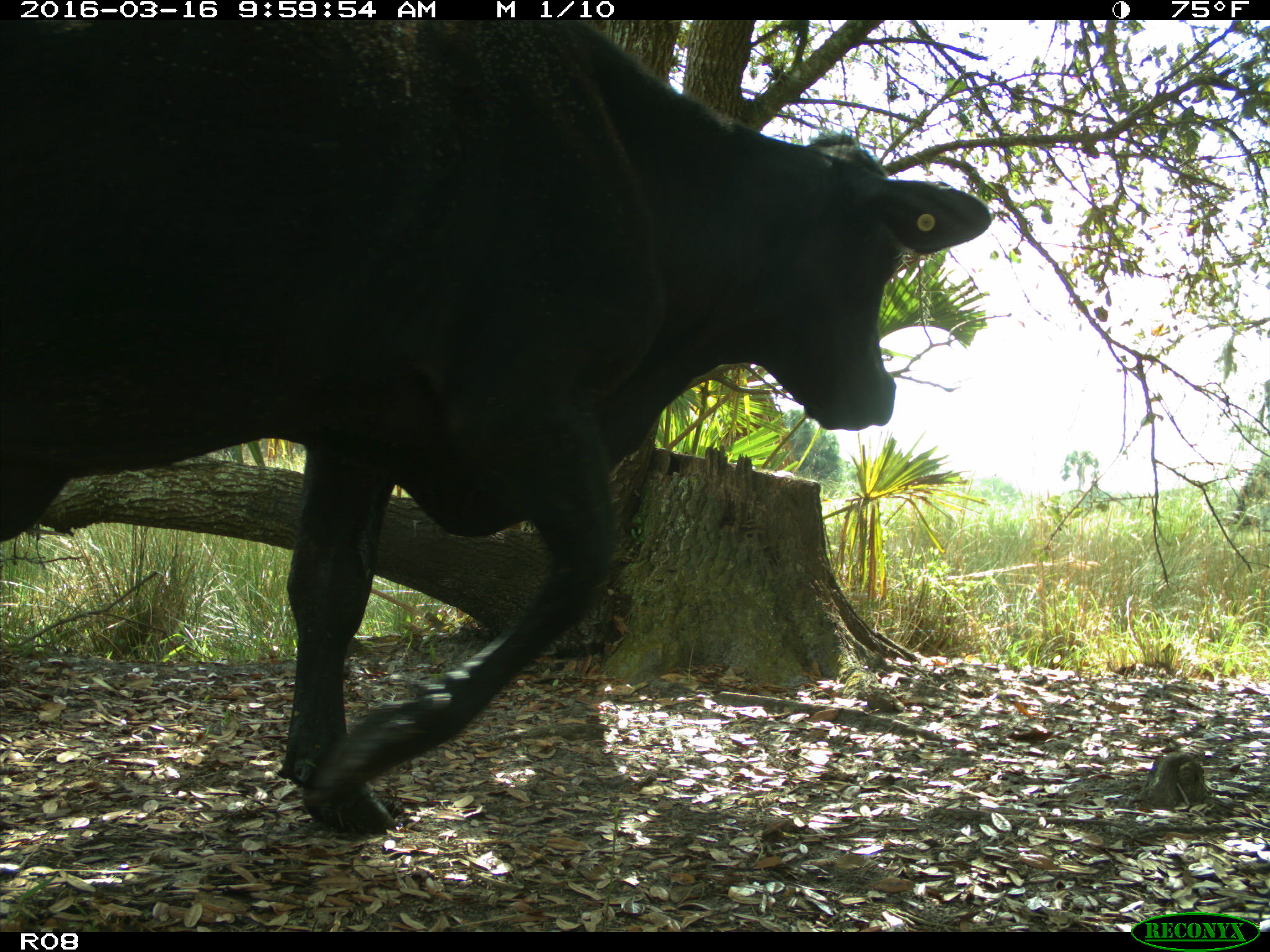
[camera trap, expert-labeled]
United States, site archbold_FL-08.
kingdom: Animalia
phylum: Chordata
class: Mammalia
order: Artiodactyla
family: Bovidae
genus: Bos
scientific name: Bos taurus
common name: domestic cow